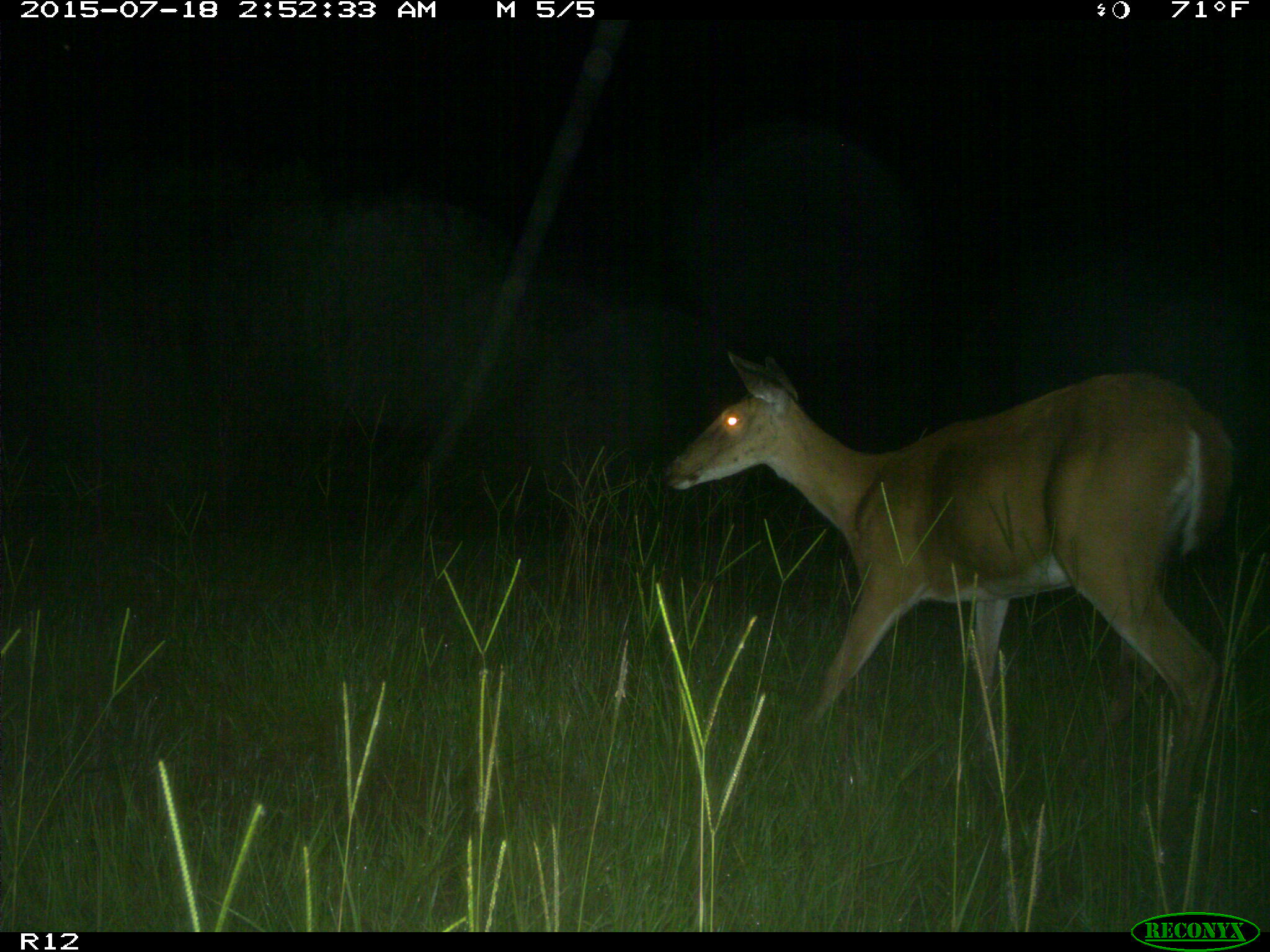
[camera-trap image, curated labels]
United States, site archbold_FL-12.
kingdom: Animalia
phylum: Chordata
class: Mammalia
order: Artiodactyla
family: Cervidae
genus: Odocoileus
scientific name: Odocoileus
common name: deer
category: unidentified deer